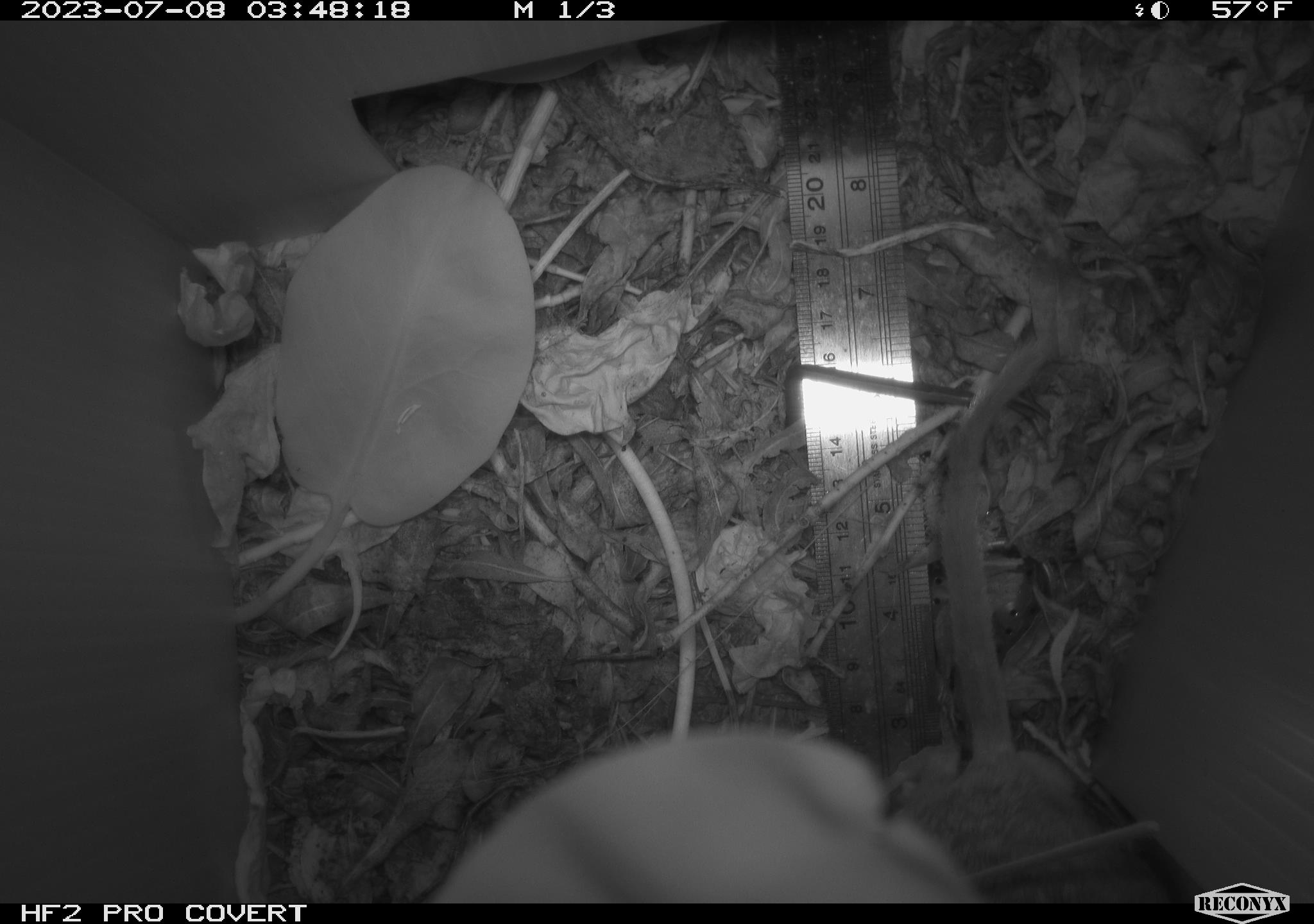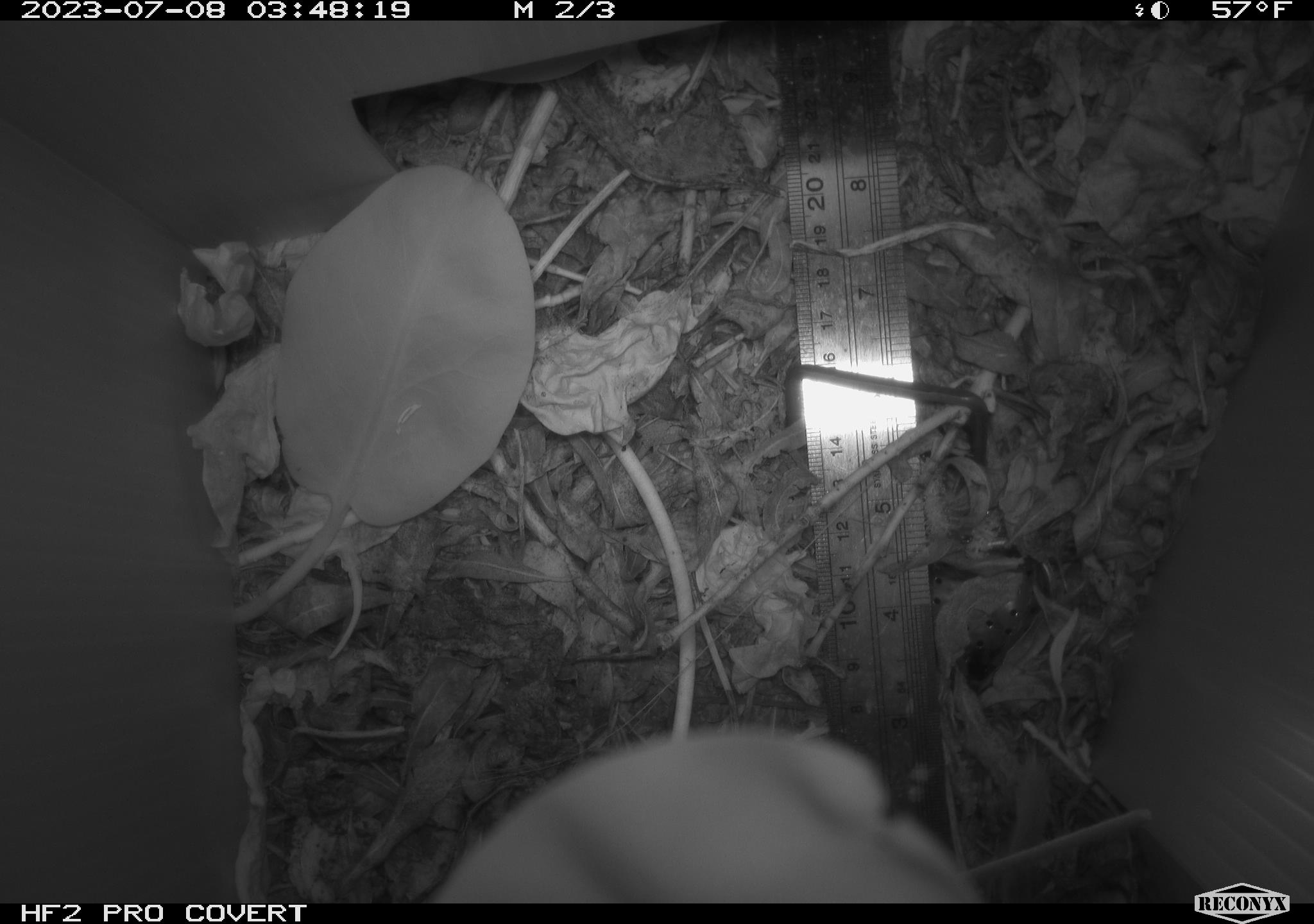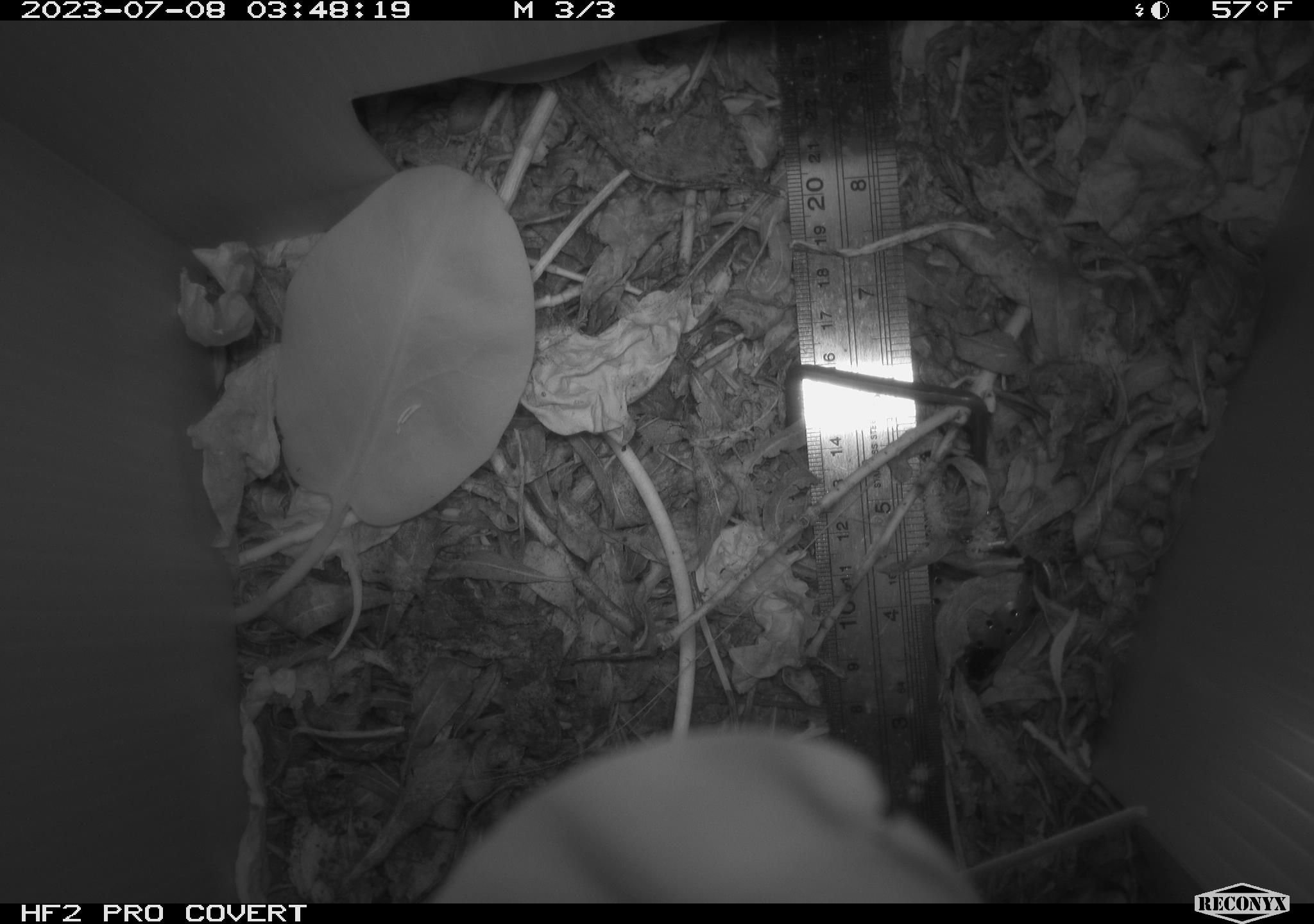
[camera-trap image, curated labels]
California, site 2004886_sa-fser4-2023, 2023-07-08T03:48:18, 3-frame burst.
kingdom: Animalia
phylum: Chordata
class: Mammalia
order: Rodentia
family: Cricetidae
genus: Neotoma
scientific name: Neotoma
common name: pack rat or woodrat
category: neotoma species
Neotoma species (pack rat or woodrat) (Neotoma).